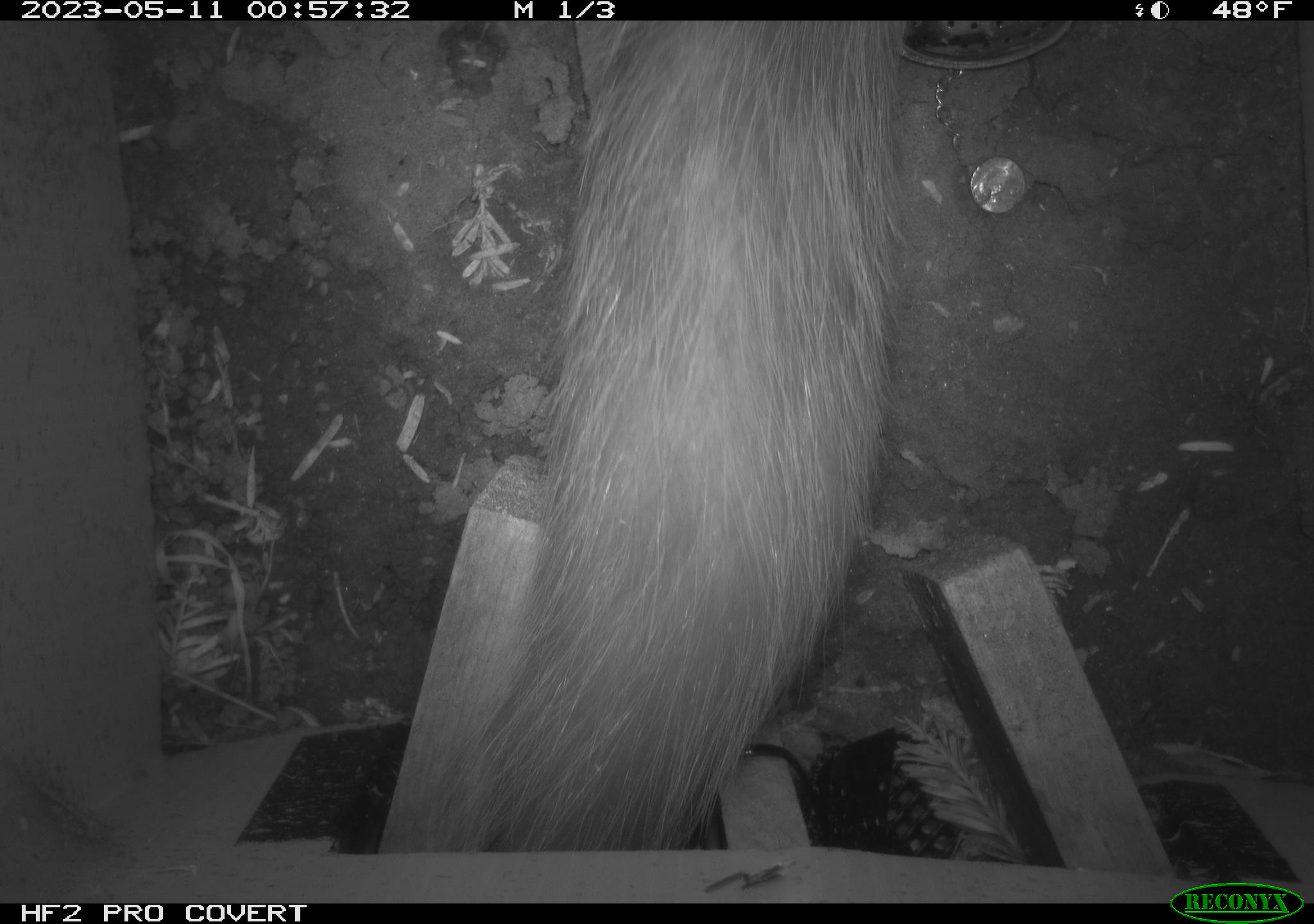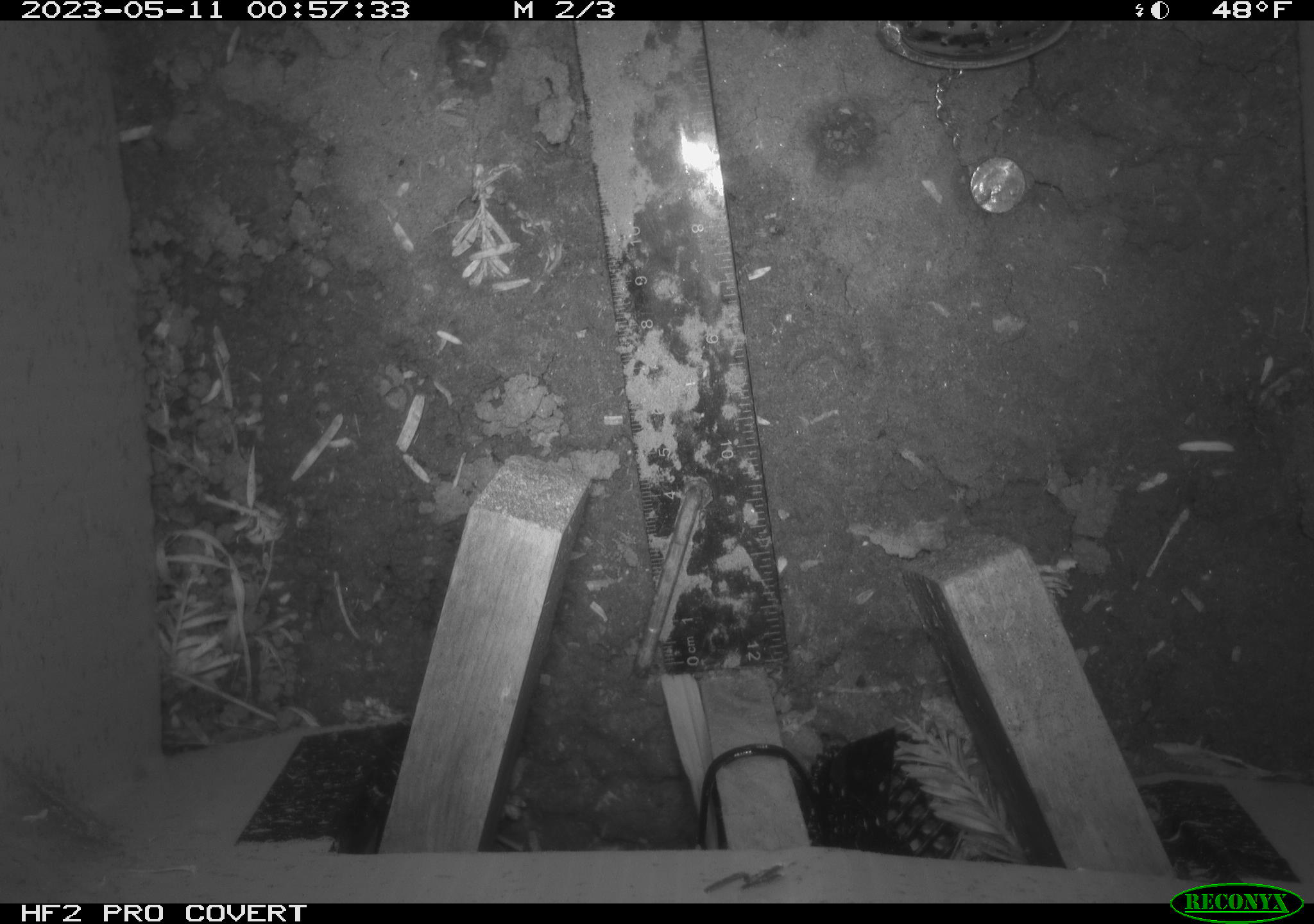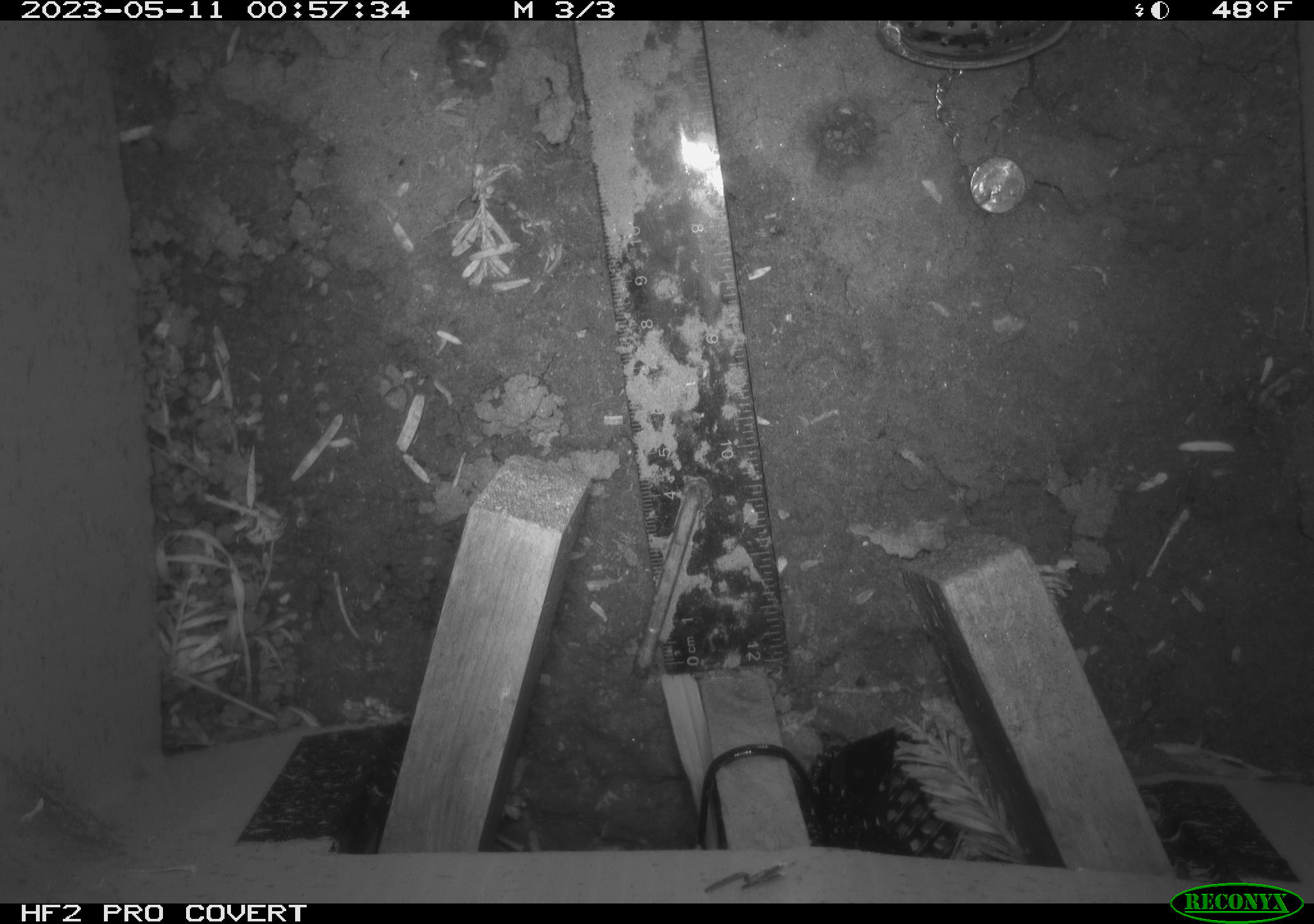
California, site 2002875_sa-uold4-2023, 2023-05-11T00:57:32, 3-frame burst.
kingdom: Animalia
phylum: Chordata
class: Mammalia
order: Didelphimorphia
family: Didelphidae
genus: Didelphis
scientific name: Didelphis virginiana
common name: virginia opossum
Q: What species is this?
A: Virginia opossum (Didelphis virginiana).